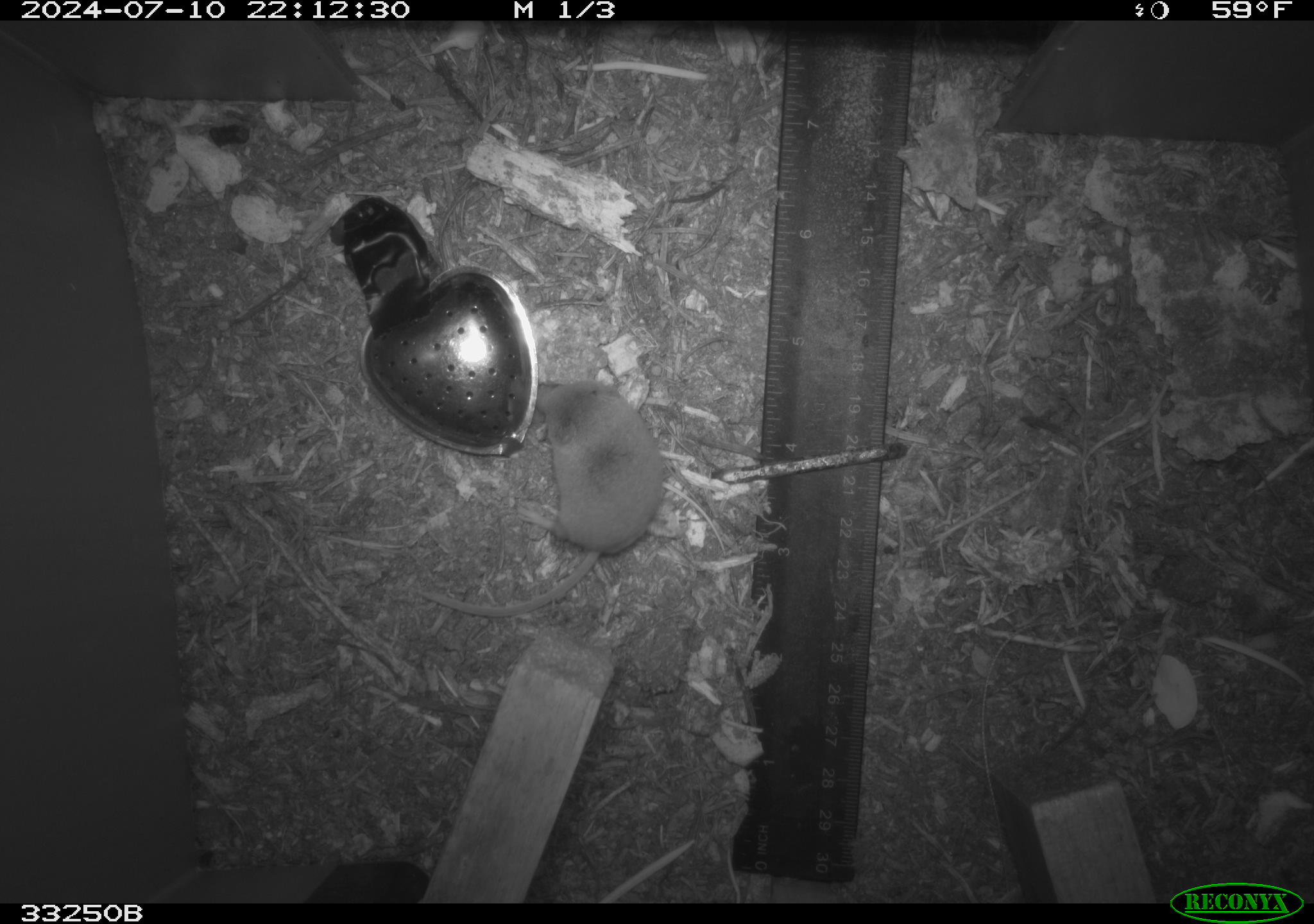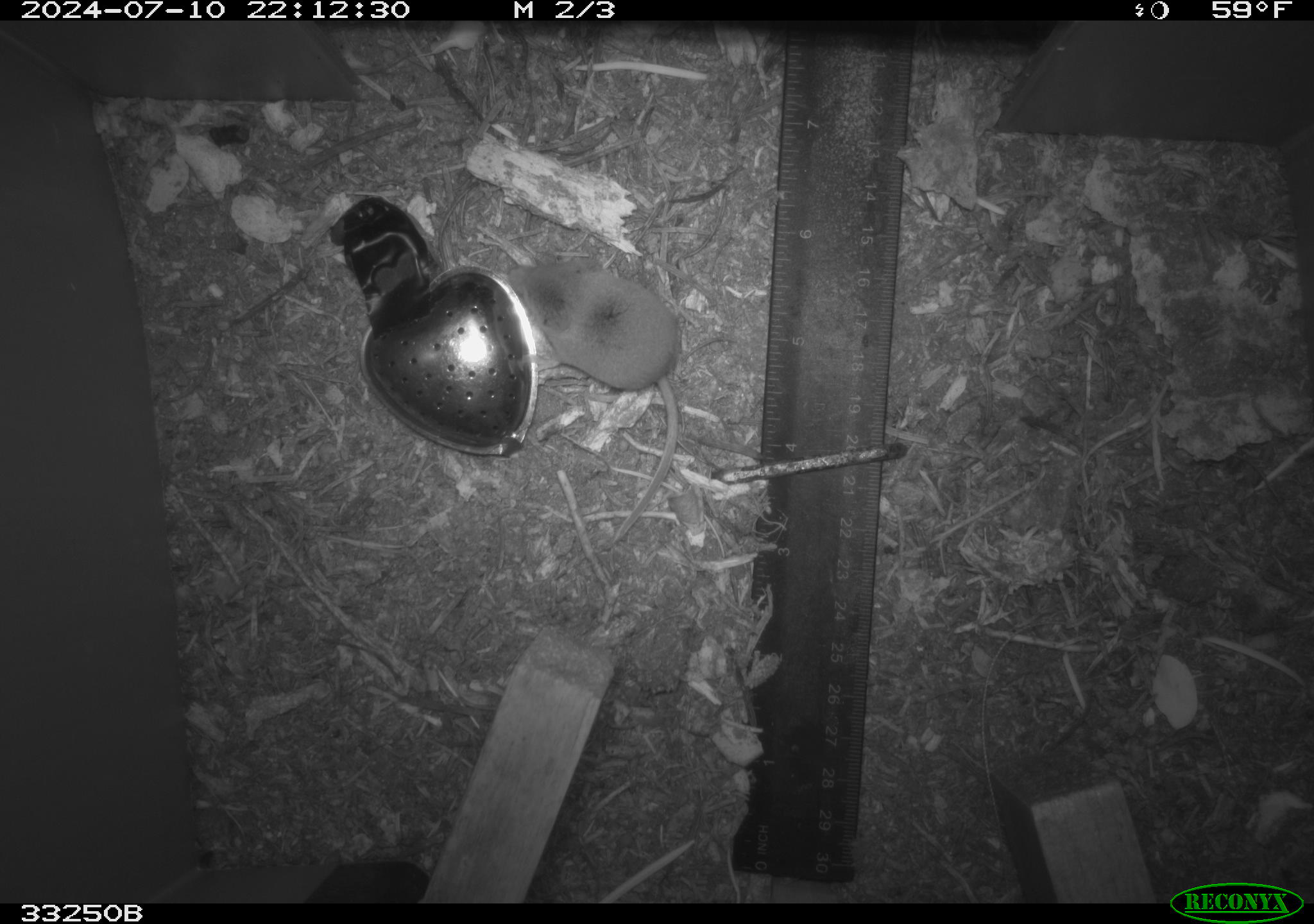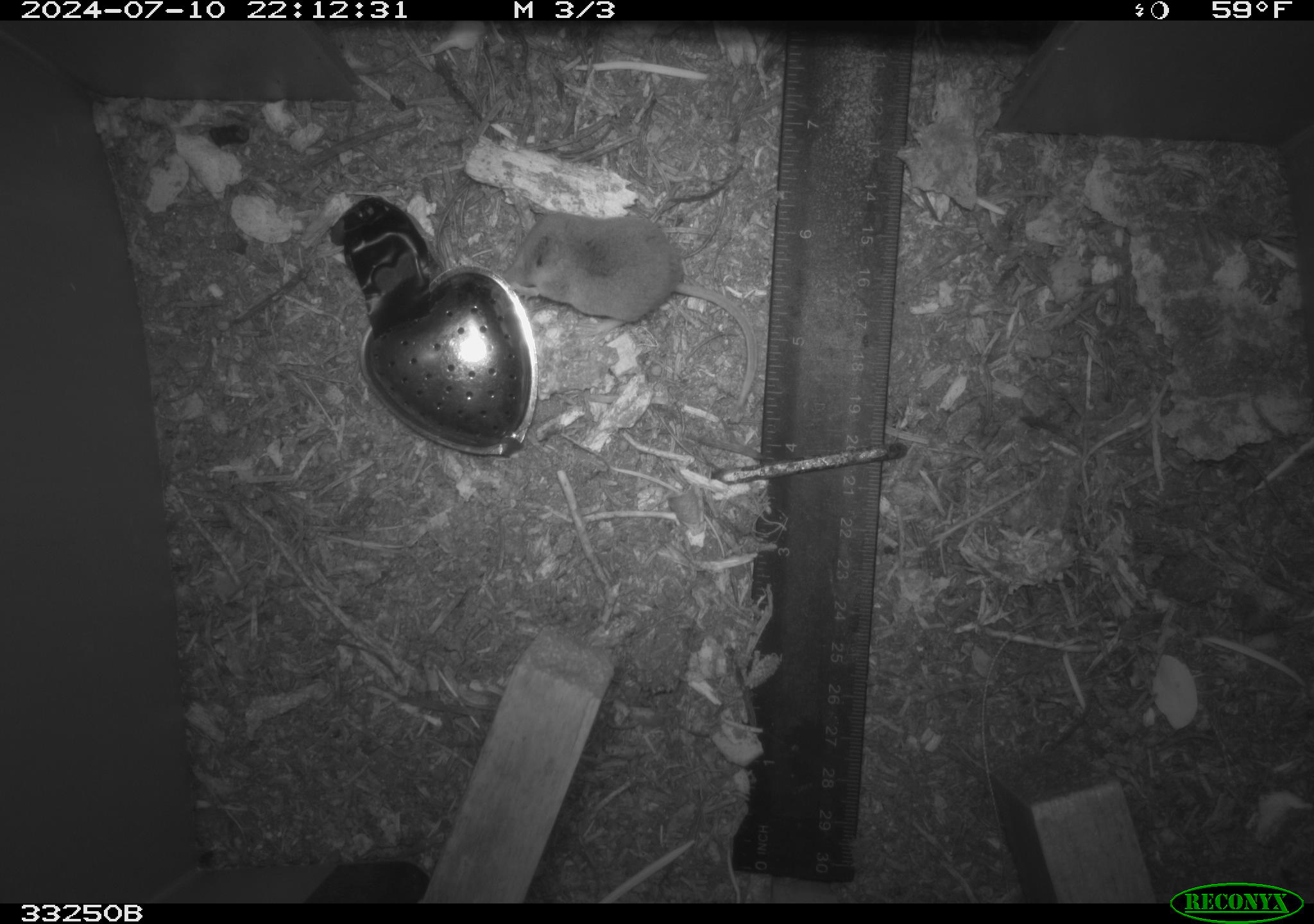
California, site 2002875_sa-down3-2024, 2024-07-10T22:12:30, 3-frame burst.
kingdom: Animalia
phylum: Chordata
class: Mammalia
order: Eulipotyphla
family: Soricidae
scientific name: Soricidae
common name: shrews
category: soricidae family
Soricidae family (shrews) (Soricidae).